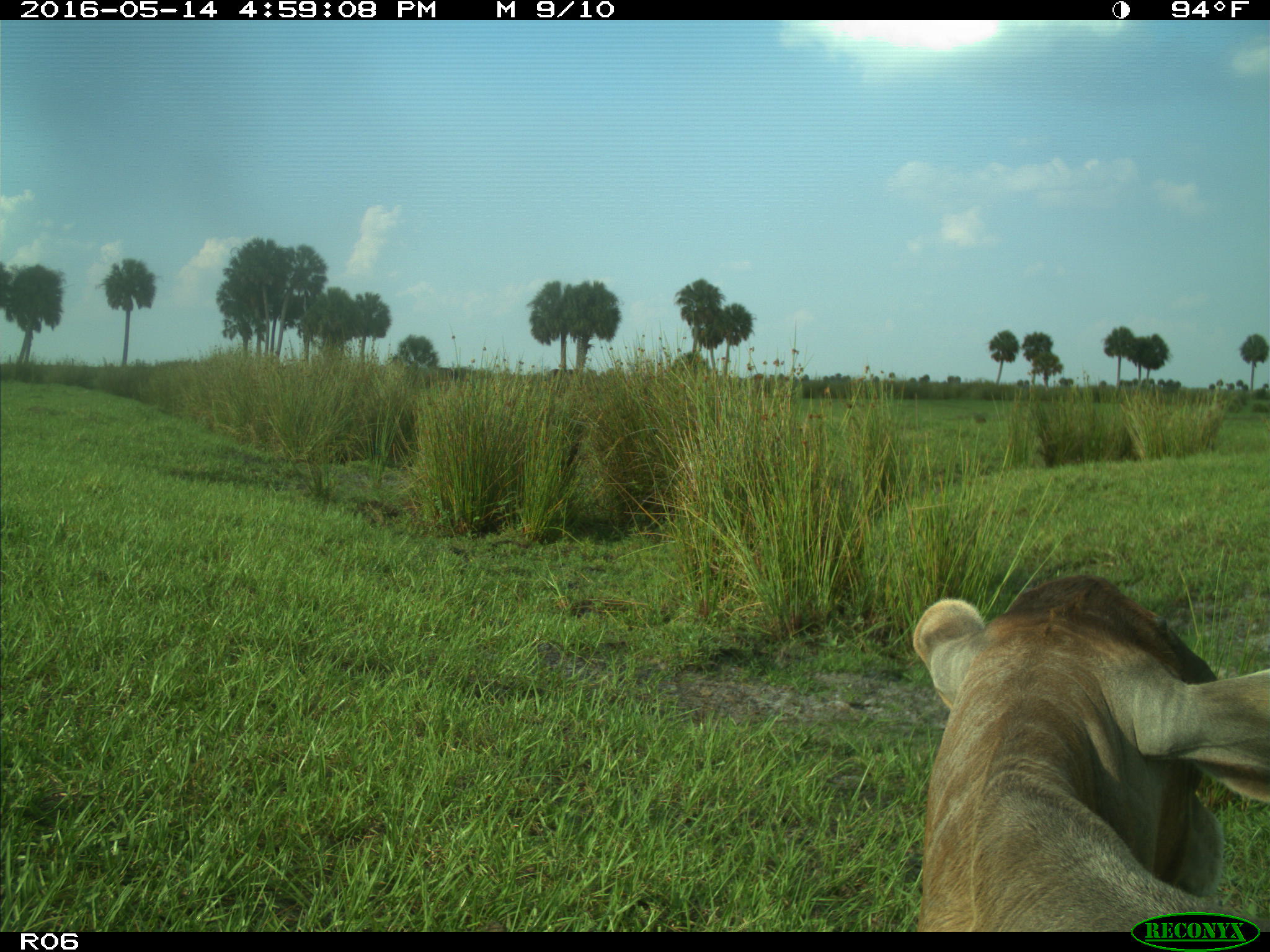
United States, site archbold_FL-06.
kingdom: Animalia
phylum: Chordata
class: Mammalia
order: Artiodactyla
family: Bovidae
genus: Bos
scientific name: Bos taurus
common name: domestic cow